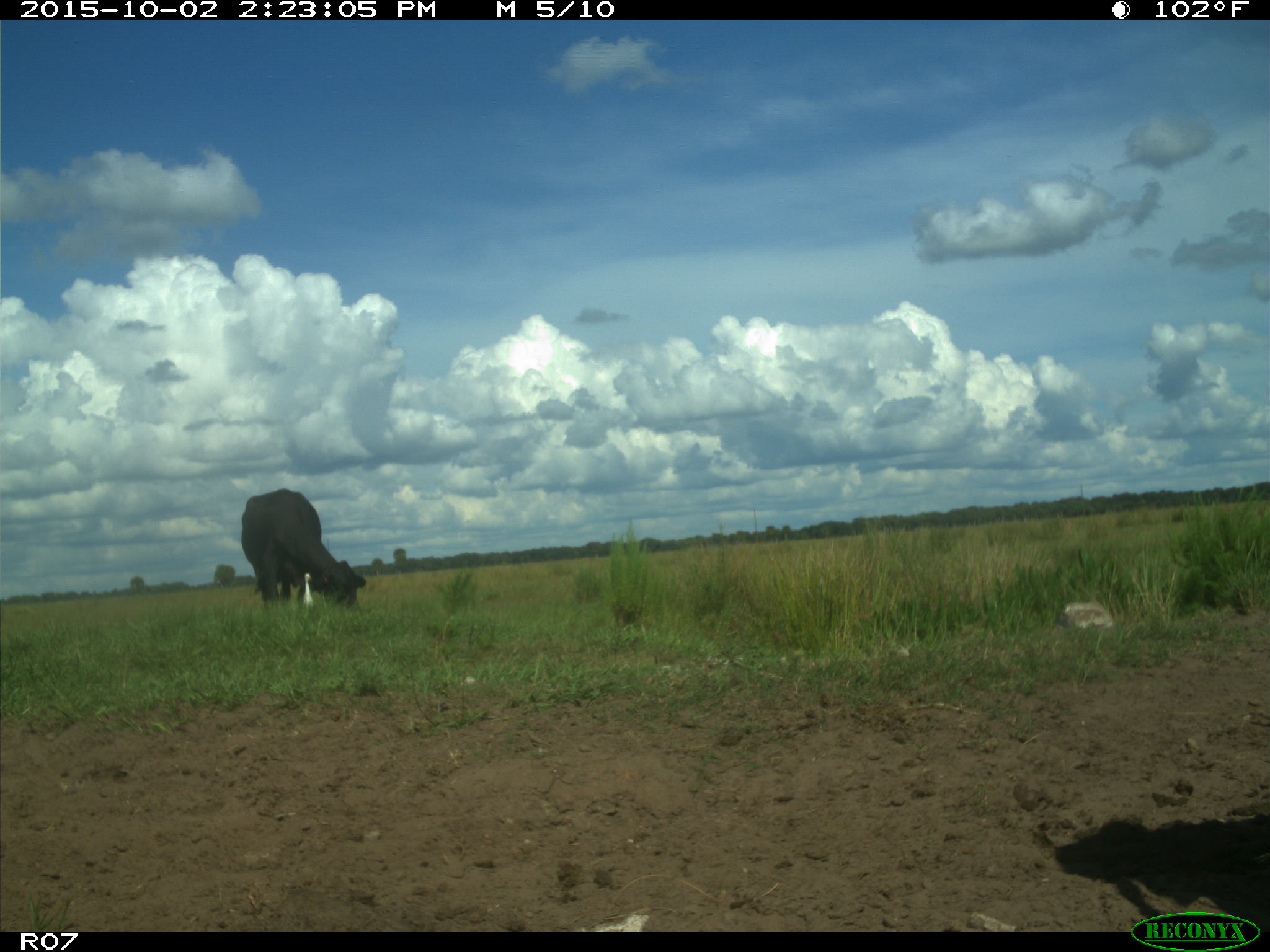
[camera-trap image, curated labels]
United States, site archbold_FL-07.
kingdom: Animalia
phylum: Chordata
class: Mammalia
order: Artiodactyla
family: Bovidae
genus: Bos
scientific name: Bos taurus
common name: domestic cow